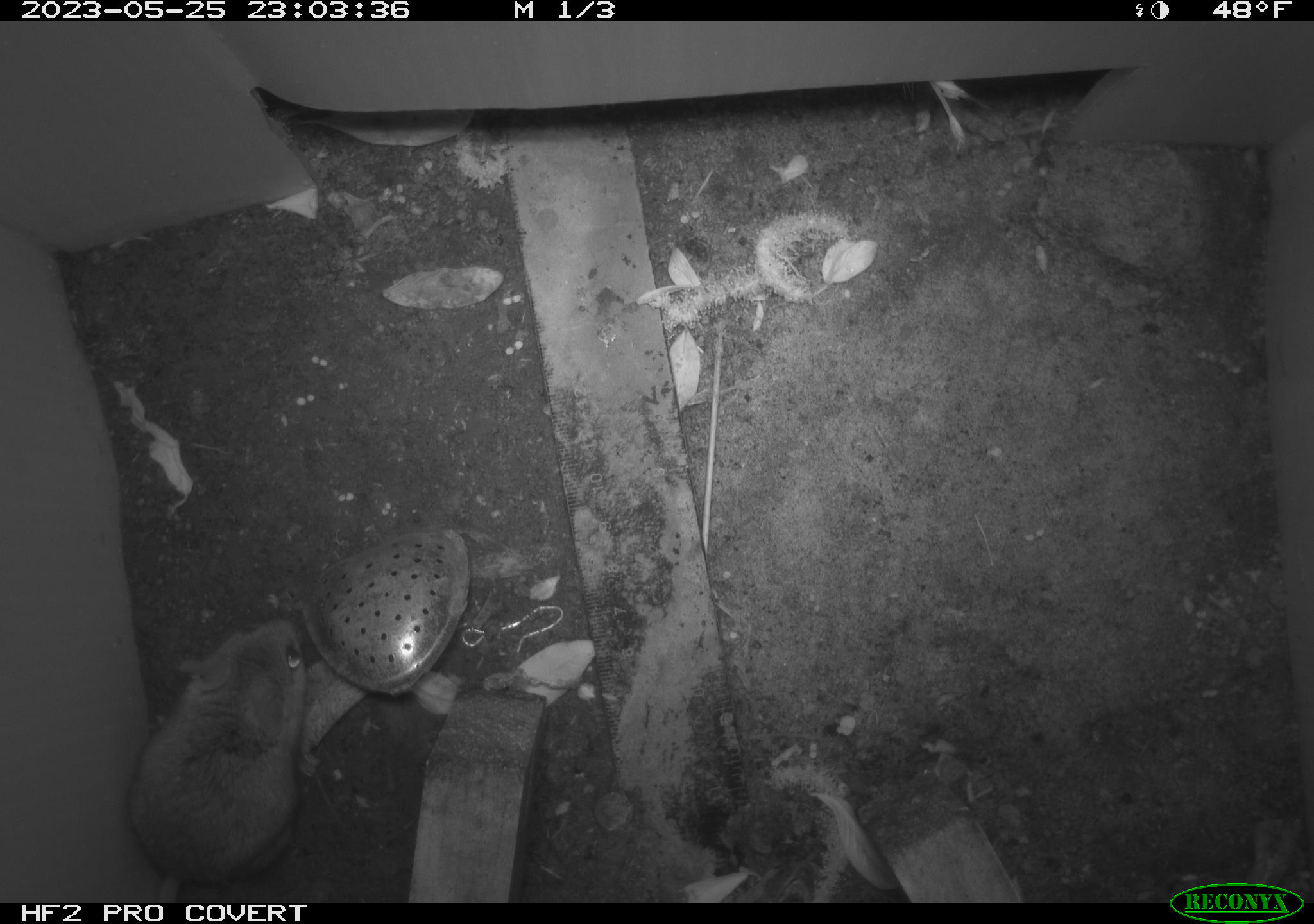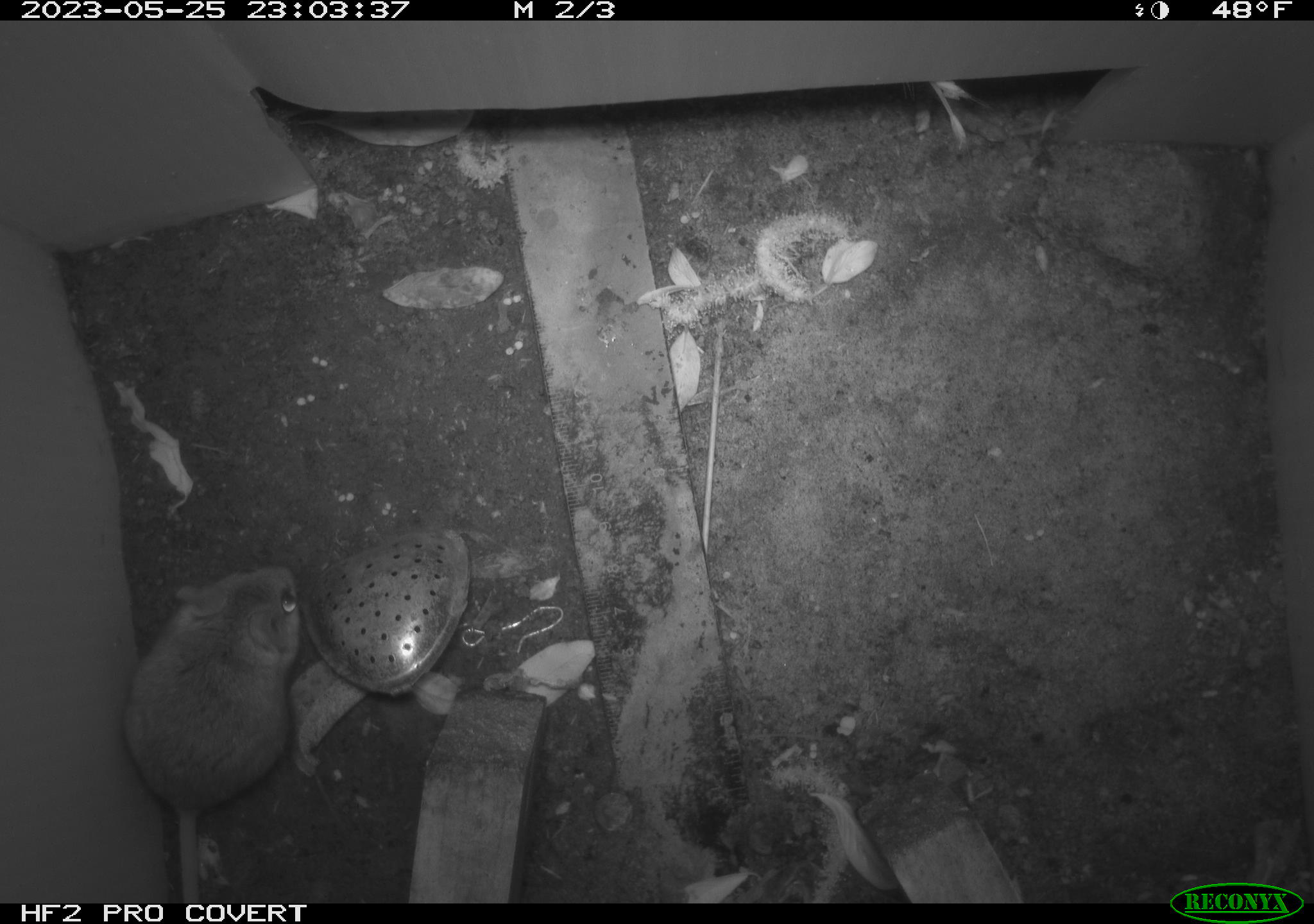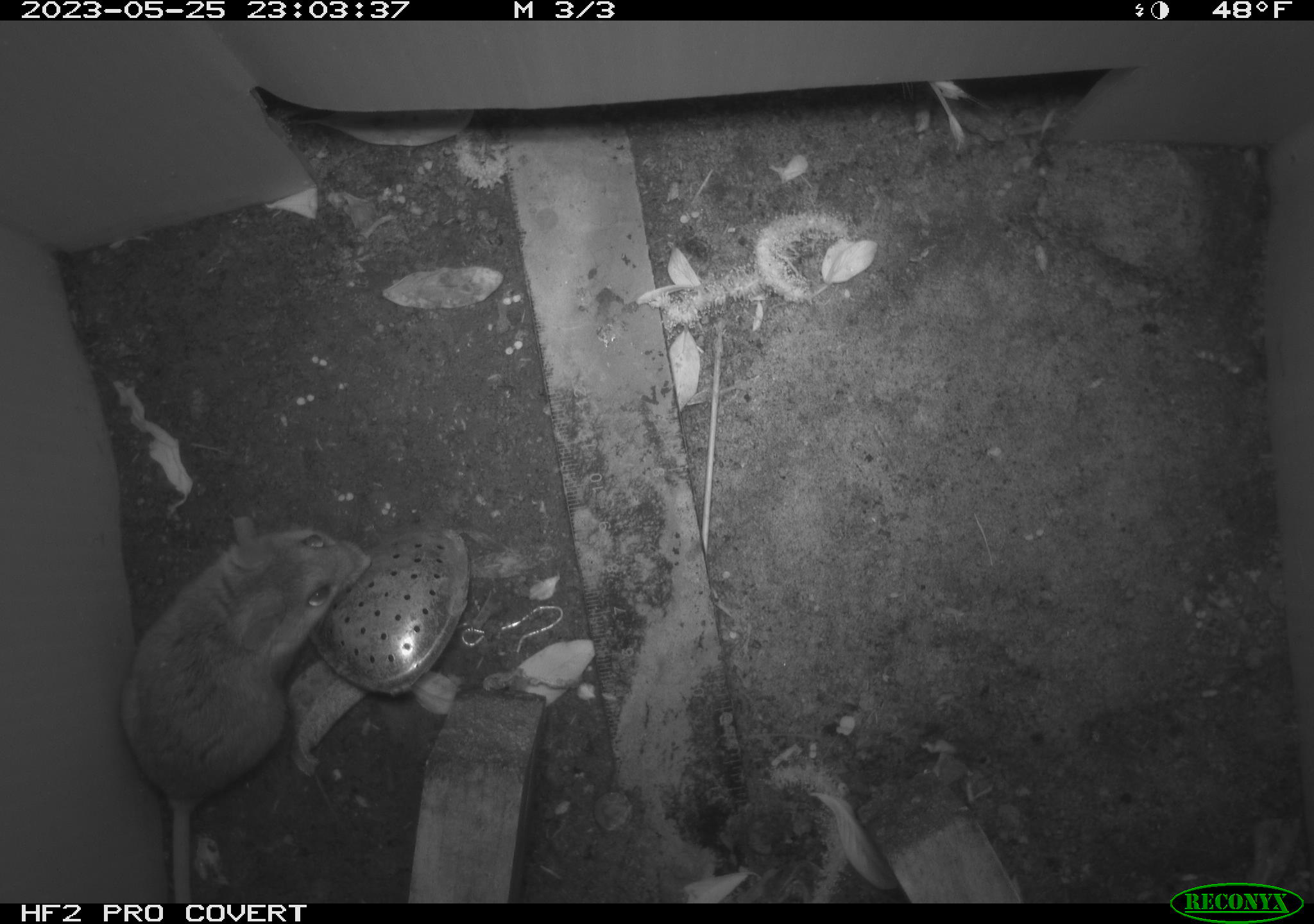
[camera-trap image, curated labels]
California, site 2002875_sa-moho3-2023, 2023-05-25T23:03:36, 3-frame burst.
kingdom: Animalia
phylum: Chordata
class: Mammalia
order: Rodentia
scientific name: Rodentia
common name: mouse species